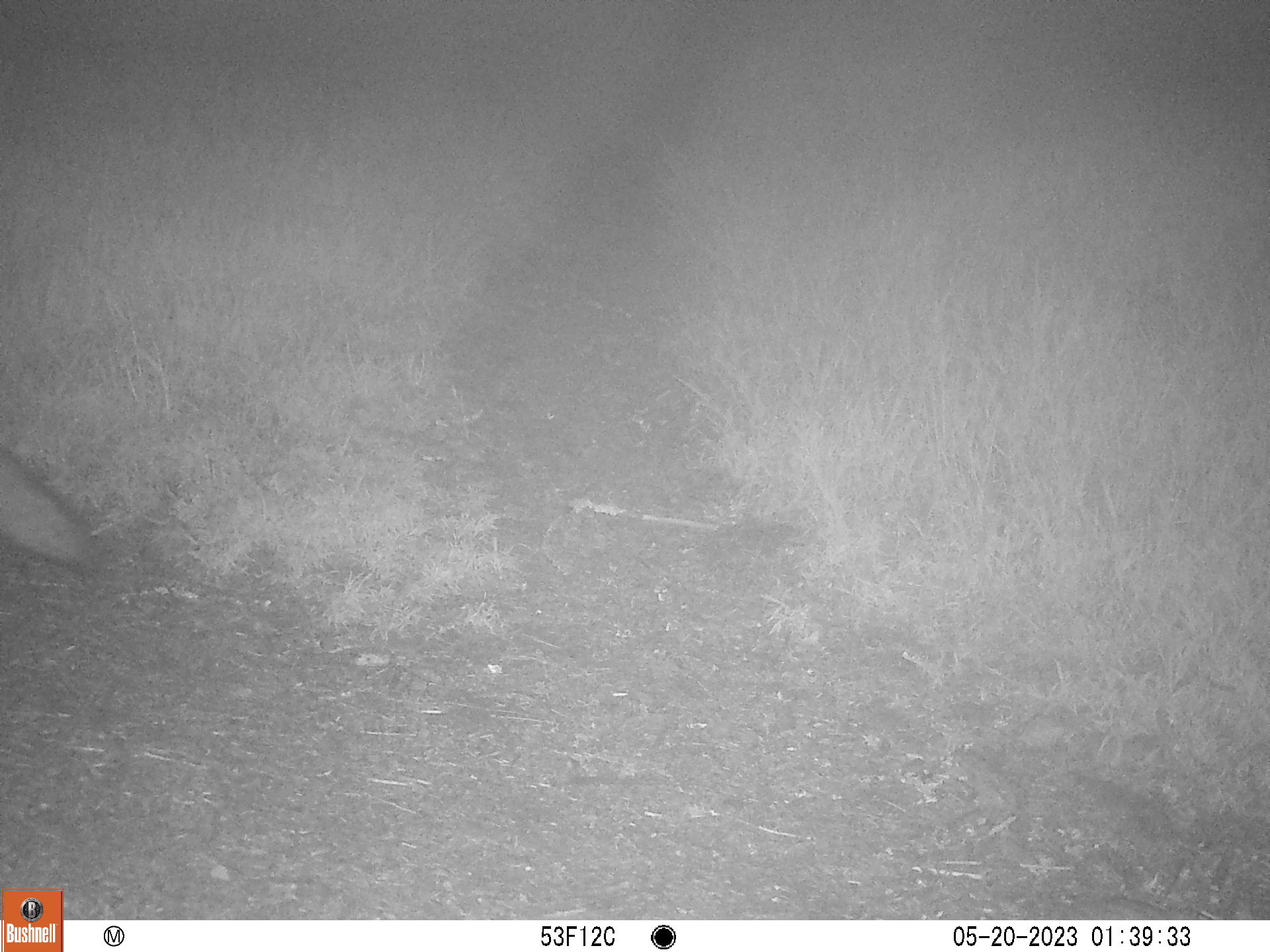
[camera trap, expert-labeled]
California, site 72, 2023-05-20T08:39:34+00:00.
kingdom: Animalia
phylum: Chordata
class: Mammalia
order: Carnivora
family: Canidae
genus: Urocyon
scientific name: Urocyon cinereoargenteus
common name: gray fox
Gray fox (Urocyon cinereoargenteus).